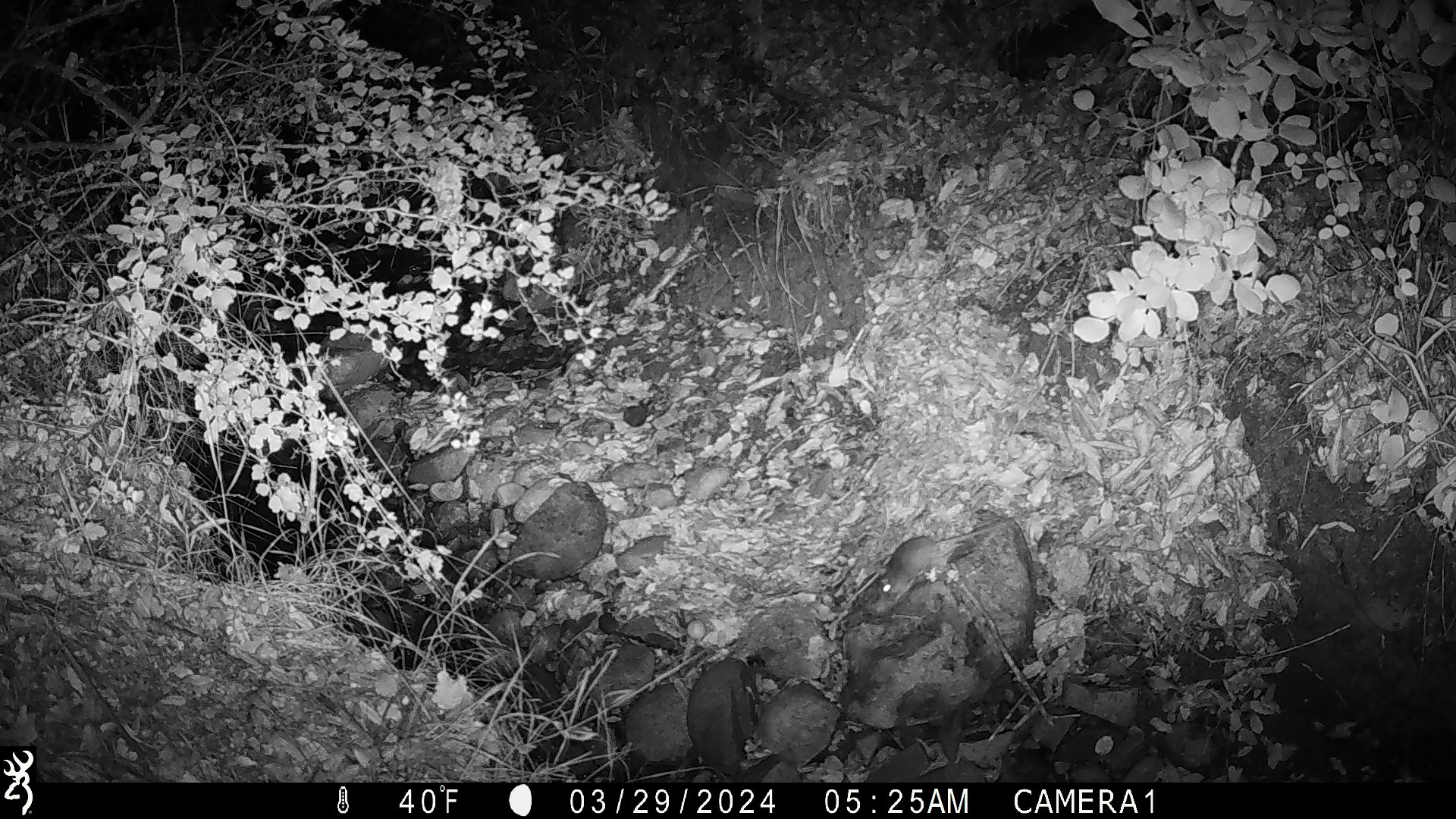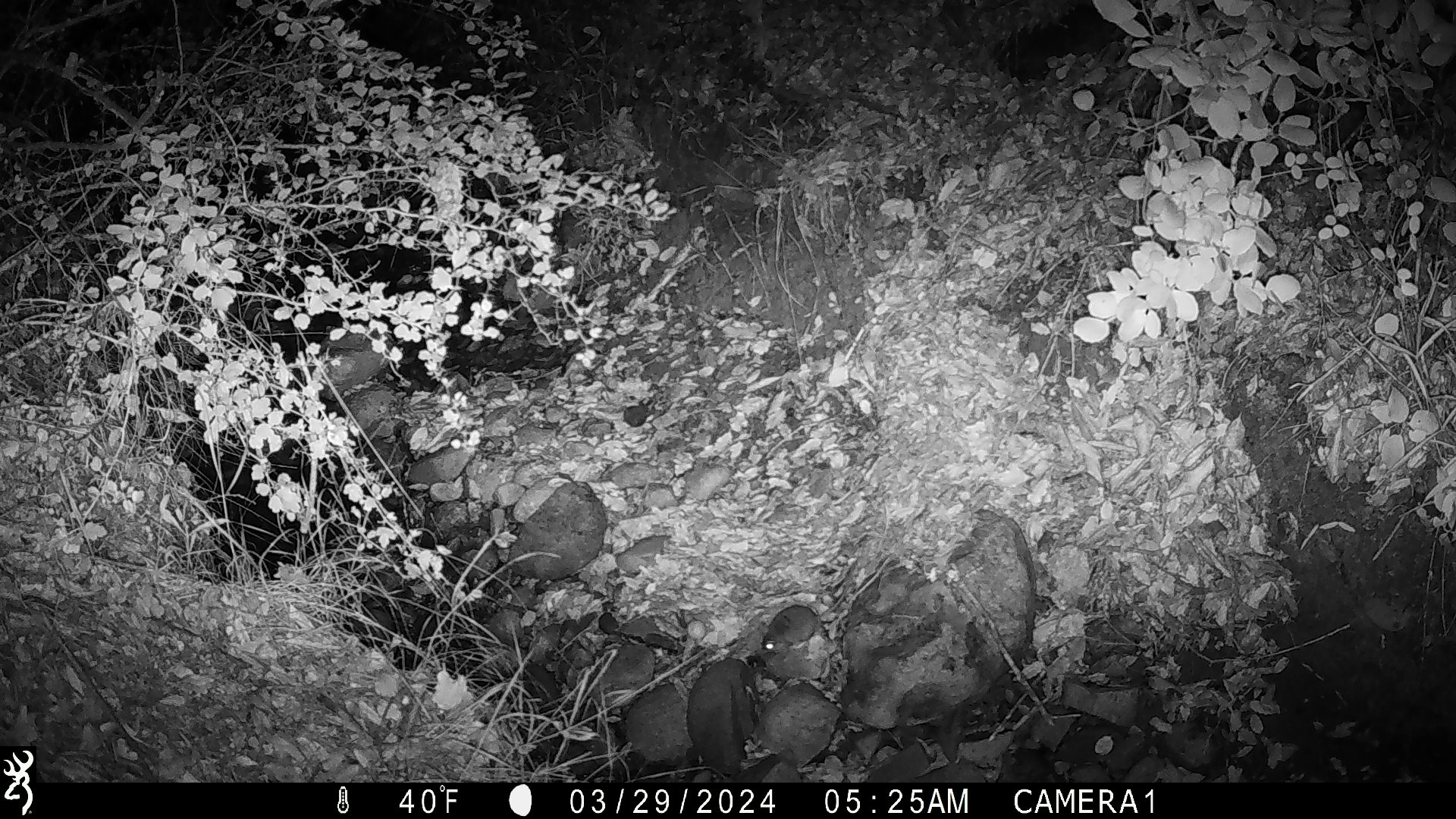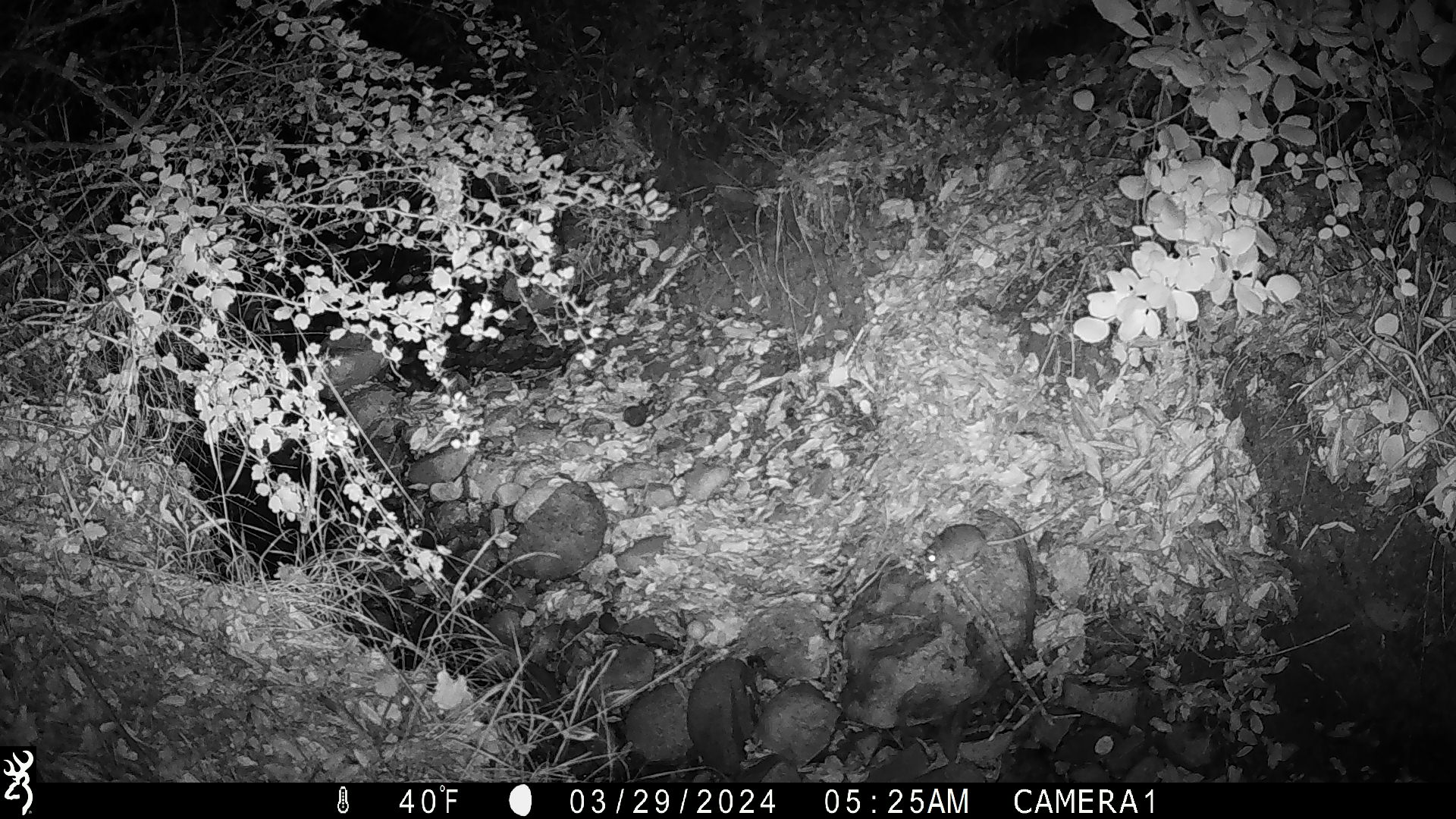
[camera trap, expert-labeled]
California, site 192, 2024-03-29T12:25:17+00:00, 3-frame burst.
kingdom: Animalia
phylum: Chordata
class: Mammalia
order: Rodentia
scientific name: Rodentia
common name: mouse or rat